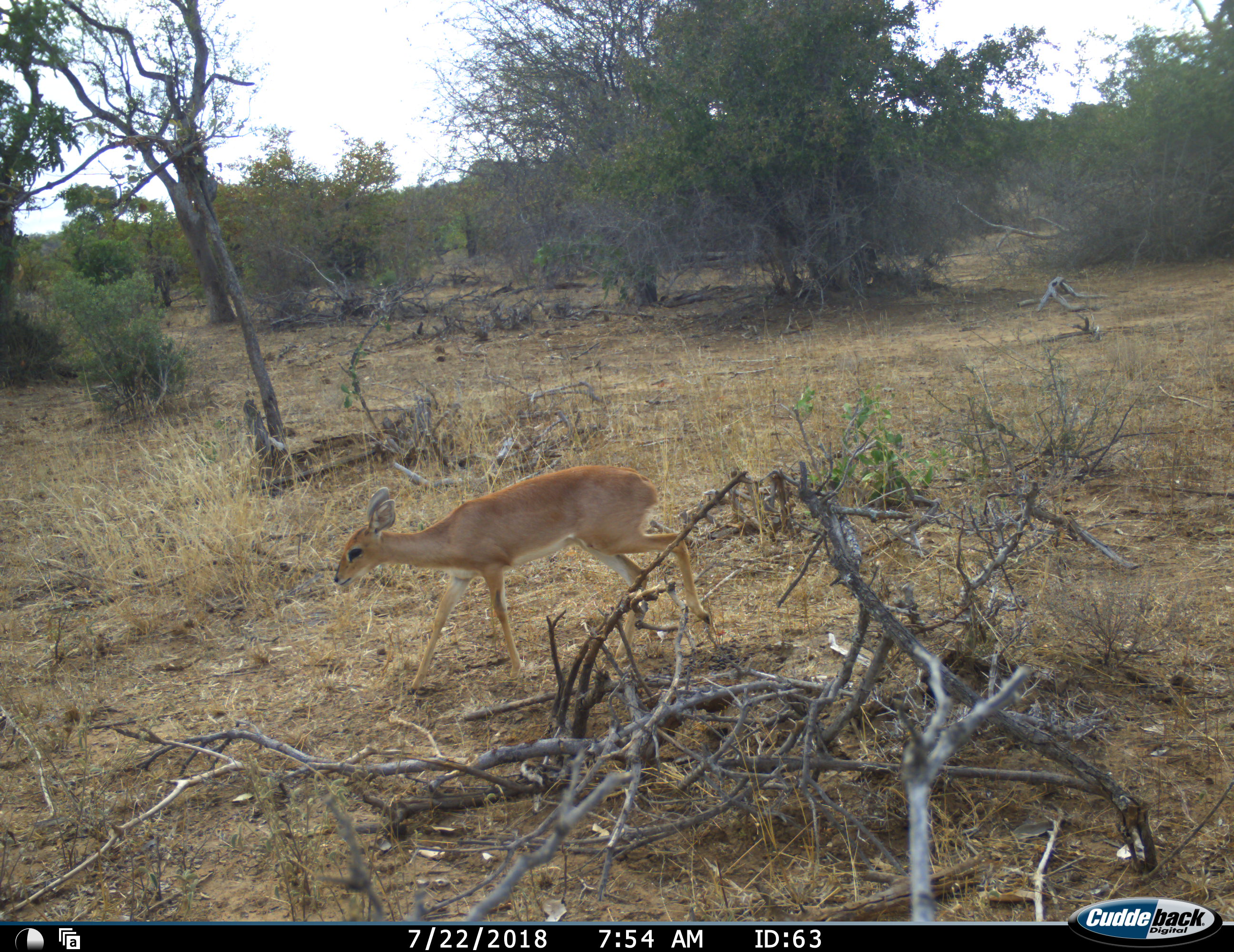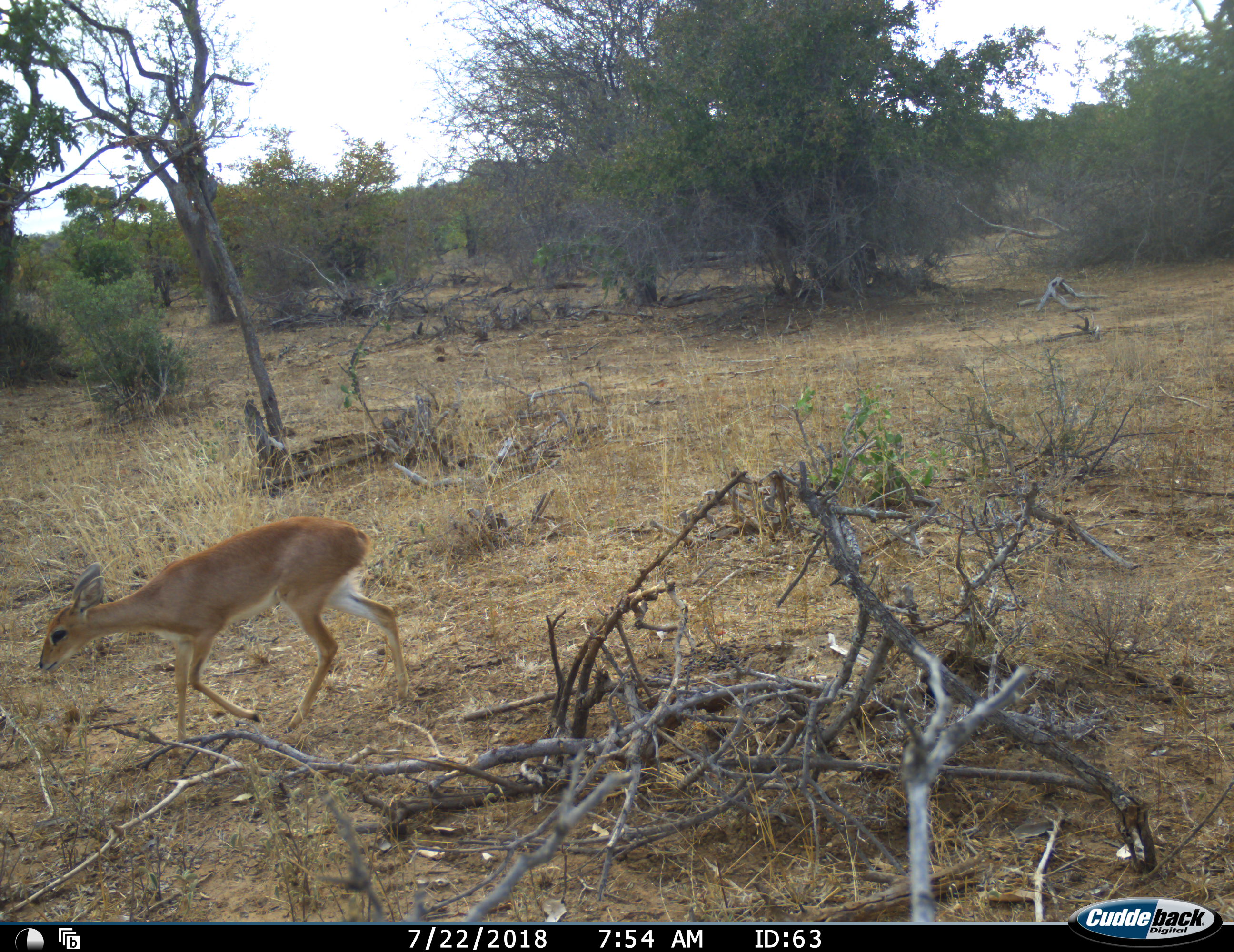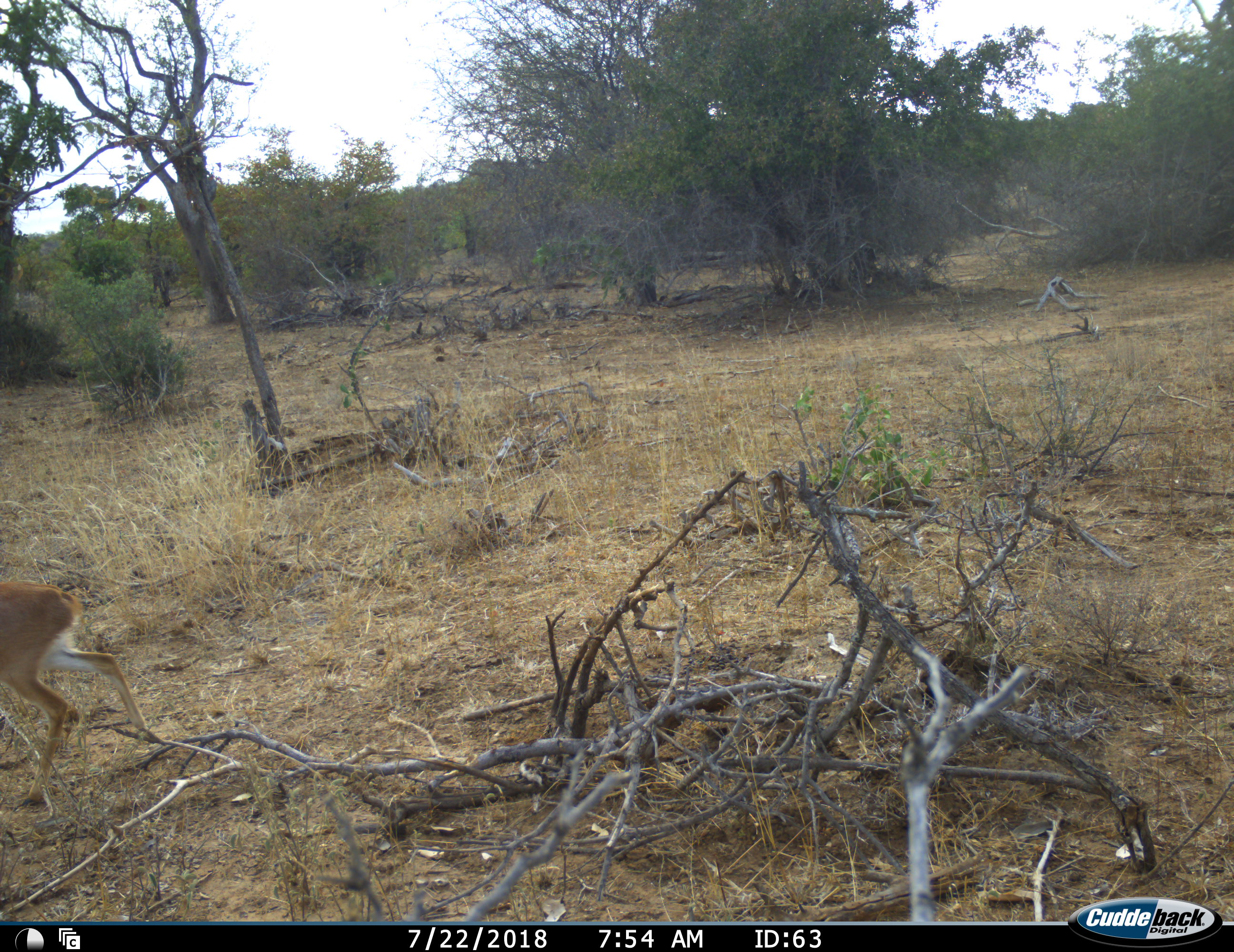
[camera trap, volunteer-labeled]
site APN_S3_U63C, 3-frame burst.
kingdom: Animalia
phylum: Chordata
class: Mammalia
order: Artiodactyla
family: Bovidae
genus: Raphicerus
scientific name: Raphicerus campestris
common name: steenbok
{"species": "steenbok (Raphicerus campestris)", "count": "1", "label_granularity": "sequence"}